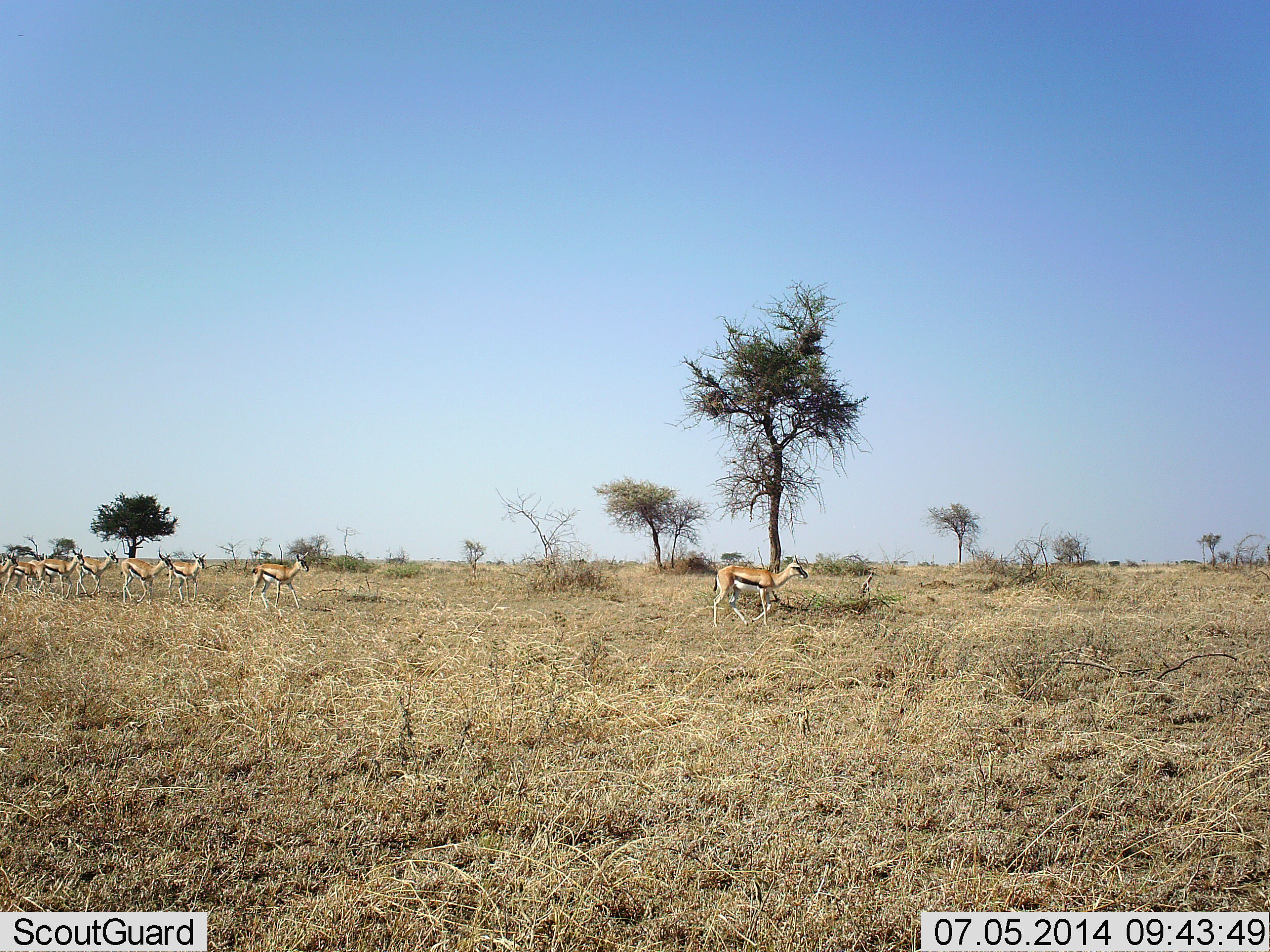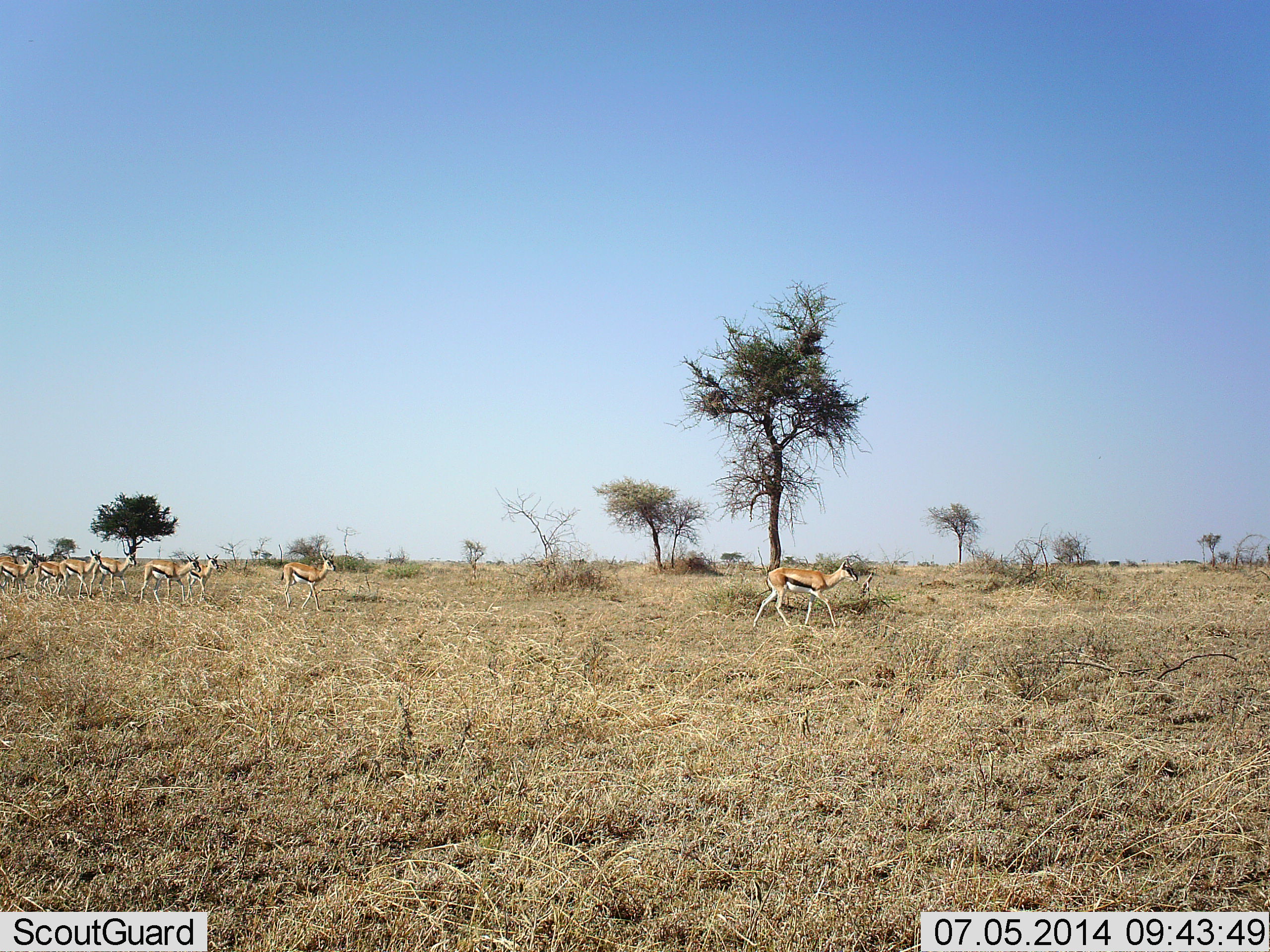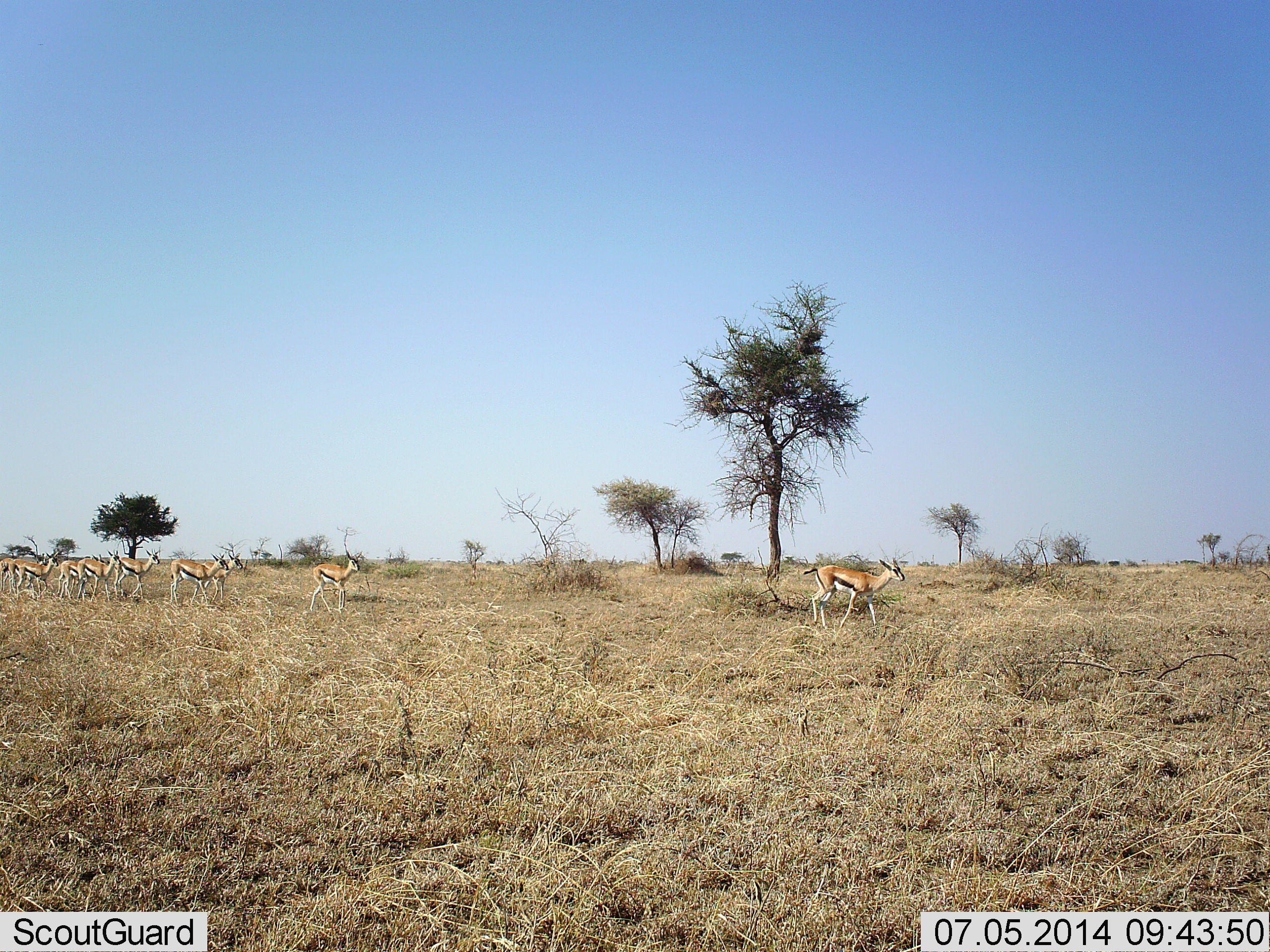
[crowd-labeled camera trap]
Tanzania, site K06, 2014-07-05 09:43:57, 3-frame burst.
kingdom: Animalia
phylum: Chordata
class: Mammalia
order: Artiodactyla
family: Bovidae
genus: Eudorcas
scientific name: Eudorcas thomsonii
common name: thomson's gazelle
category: gazellethomsons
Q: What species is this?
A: Gazellethomsons (thomson's gazelle) (Eudorcas thomsonii).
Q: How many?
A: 9.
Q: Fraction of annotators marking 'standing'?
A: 0%.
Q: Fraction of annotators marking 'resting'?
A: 0%.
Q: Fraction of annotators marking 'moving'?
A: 100%.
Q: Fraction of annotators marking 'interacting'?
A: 0%.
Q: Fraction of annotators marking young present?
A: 0%.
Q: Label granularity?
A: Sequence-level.